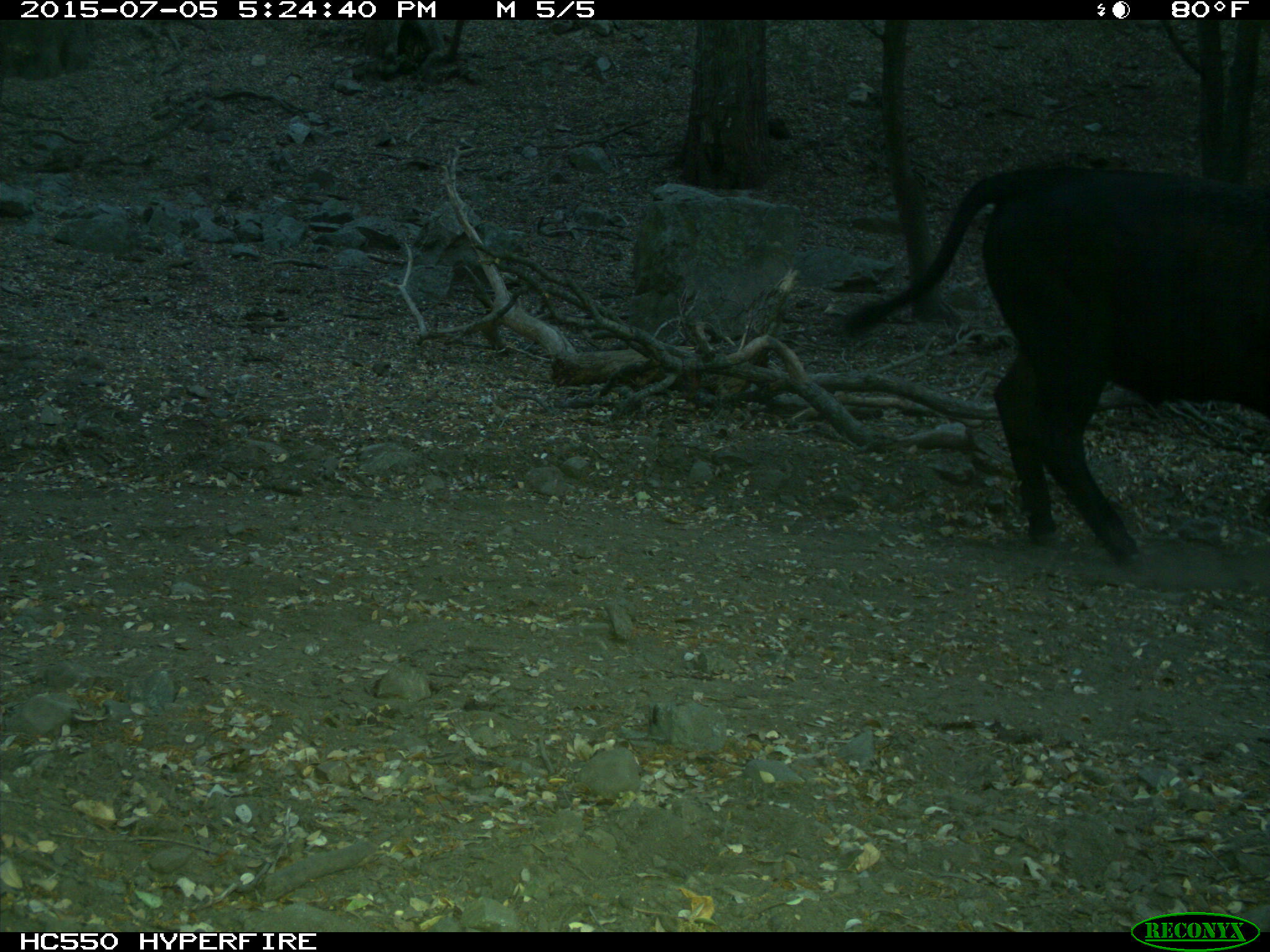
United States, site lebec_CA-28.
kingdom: Animalia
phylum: Chordata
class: Mammalia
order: Artiodactyla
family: Bovidae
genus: Bos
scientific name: Bos taurus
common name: domestic cow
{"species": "Bos taurus (domestic cow)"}